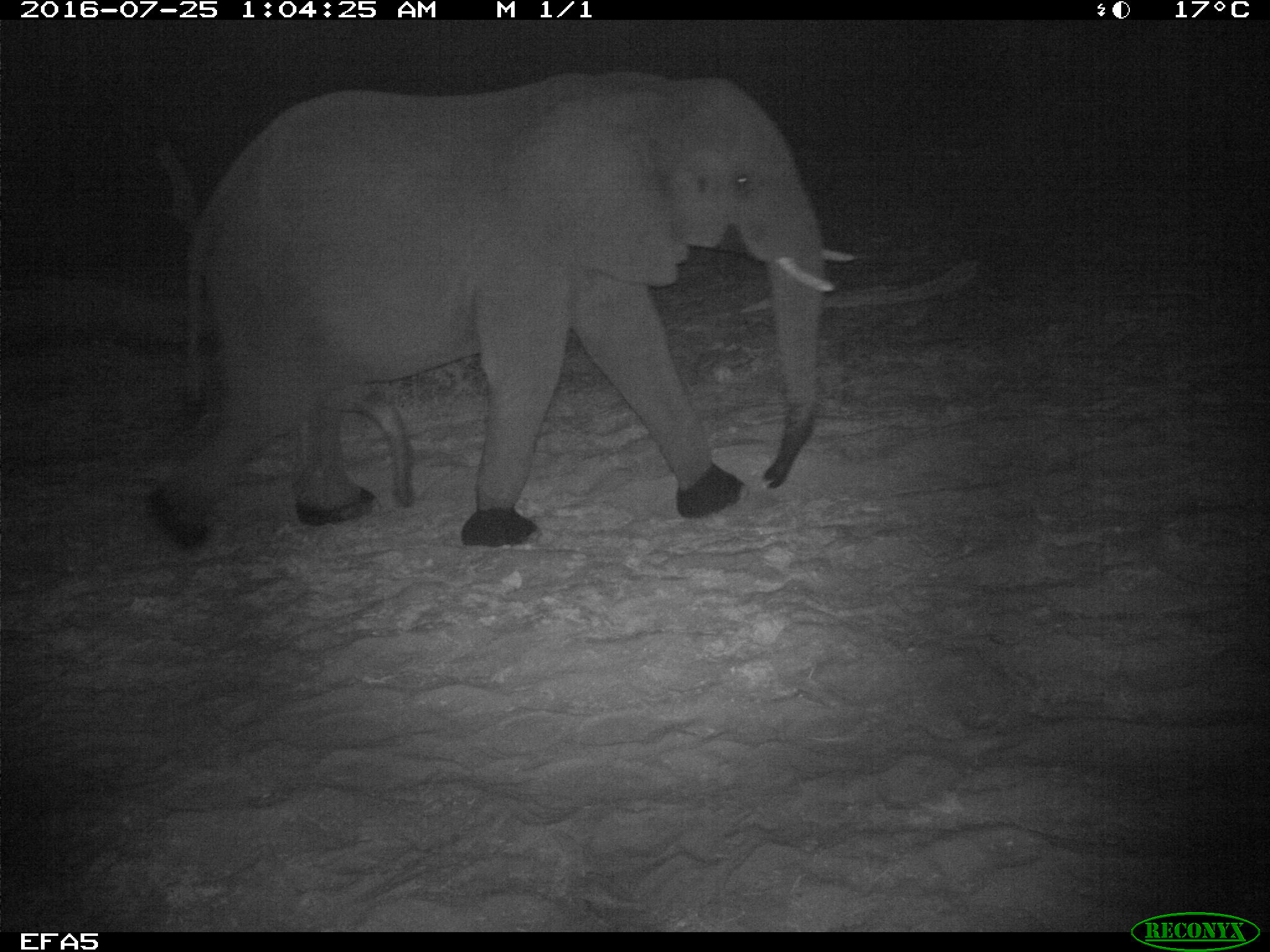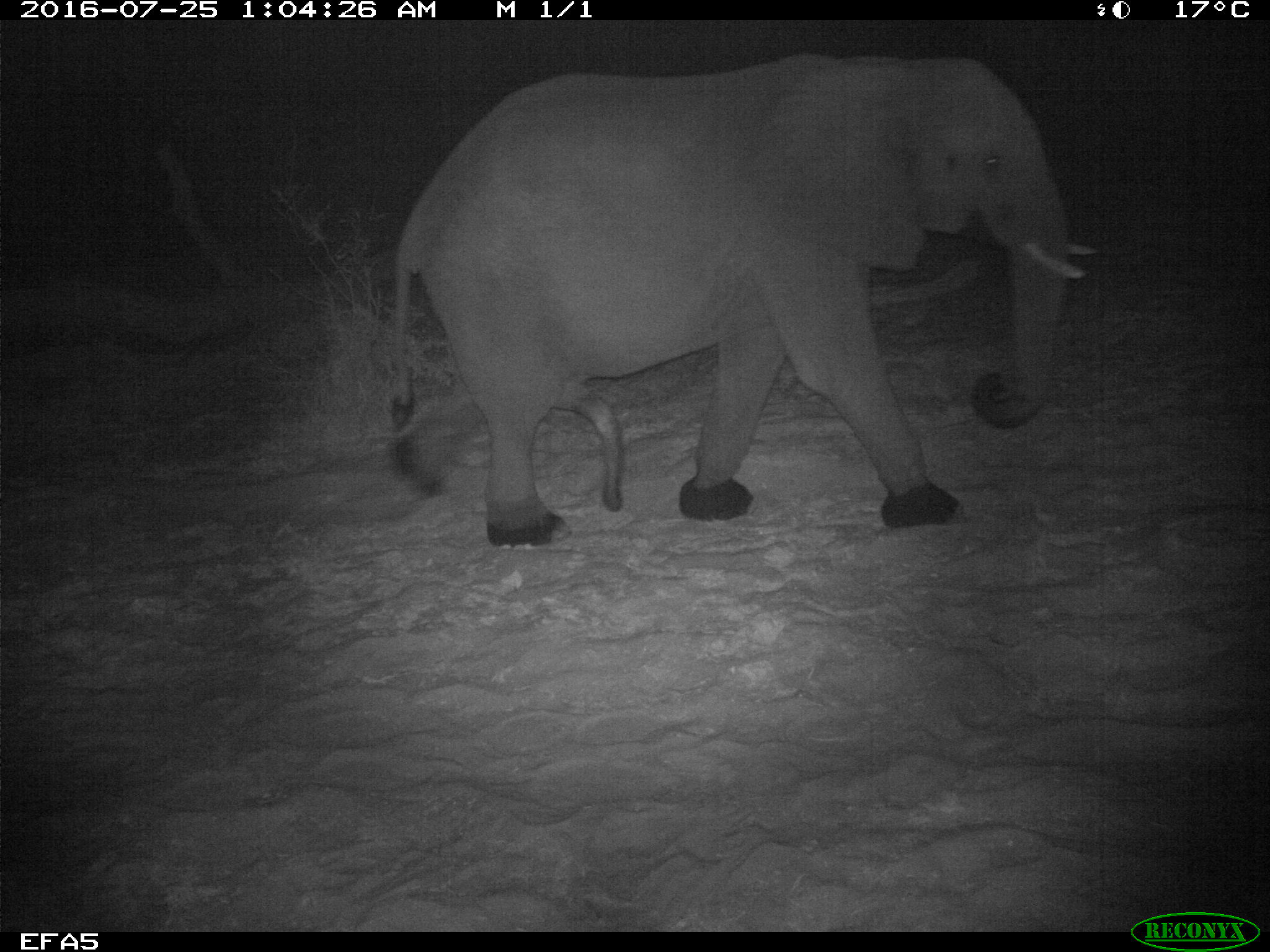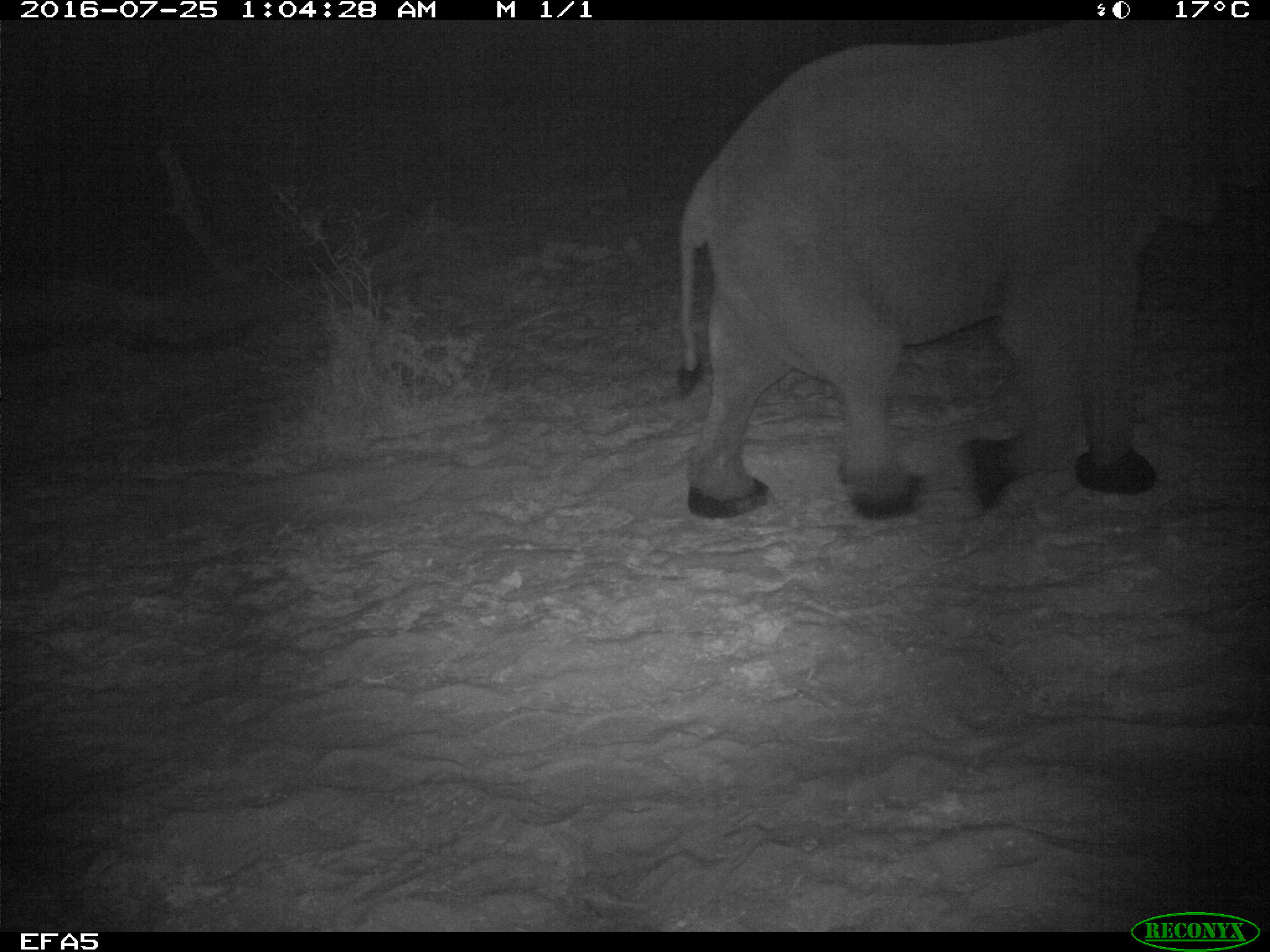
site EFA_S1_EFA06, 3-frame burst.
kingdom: Animalia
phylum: Chordata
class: Mammalia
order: Proboscidea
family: Elephantidae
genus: Loxodonta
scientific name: Loxodonta africana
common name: african bush elephant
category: elephant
Elephant (african bush elephant) (Loxodonta africana), count 1. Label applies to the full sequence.